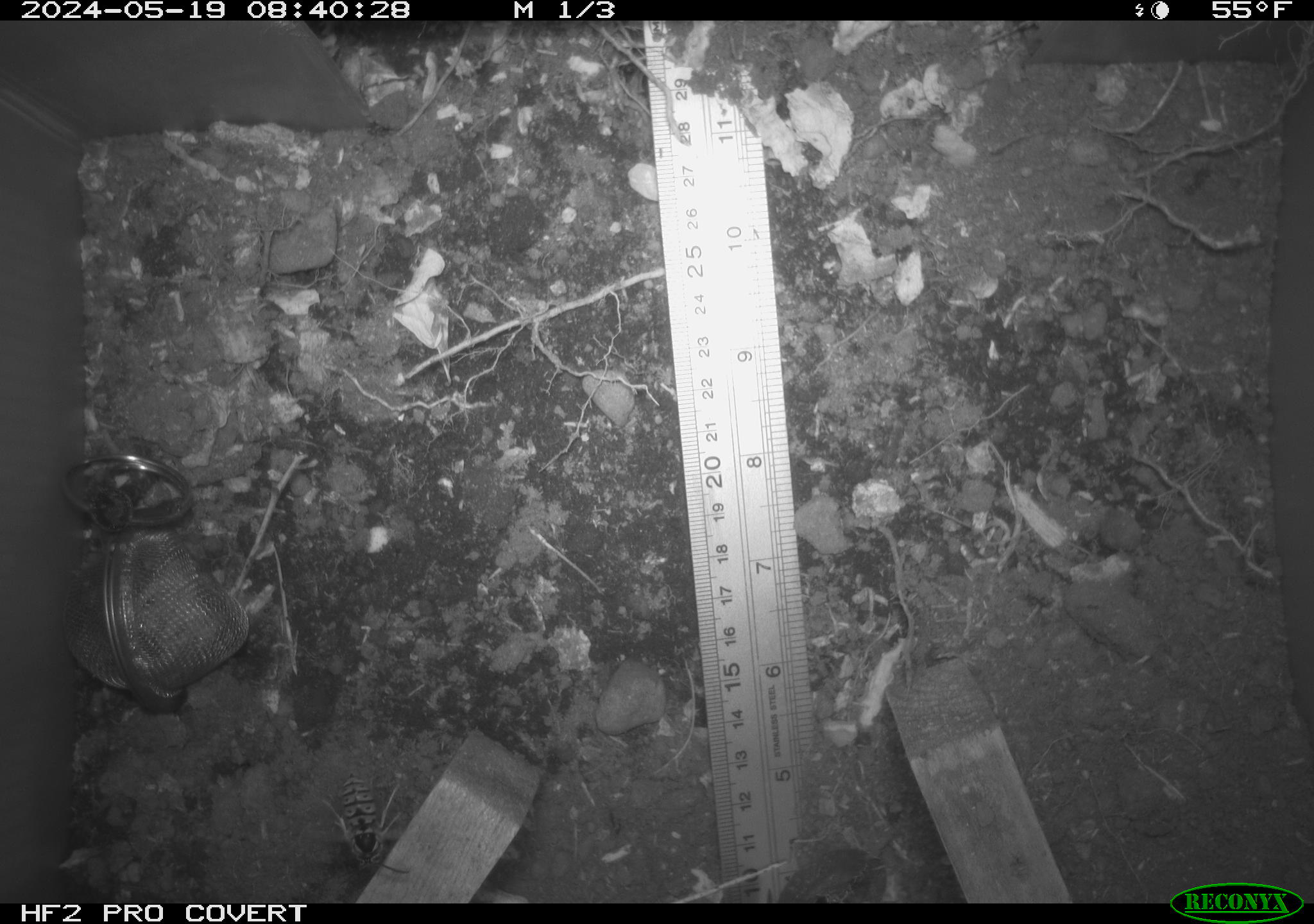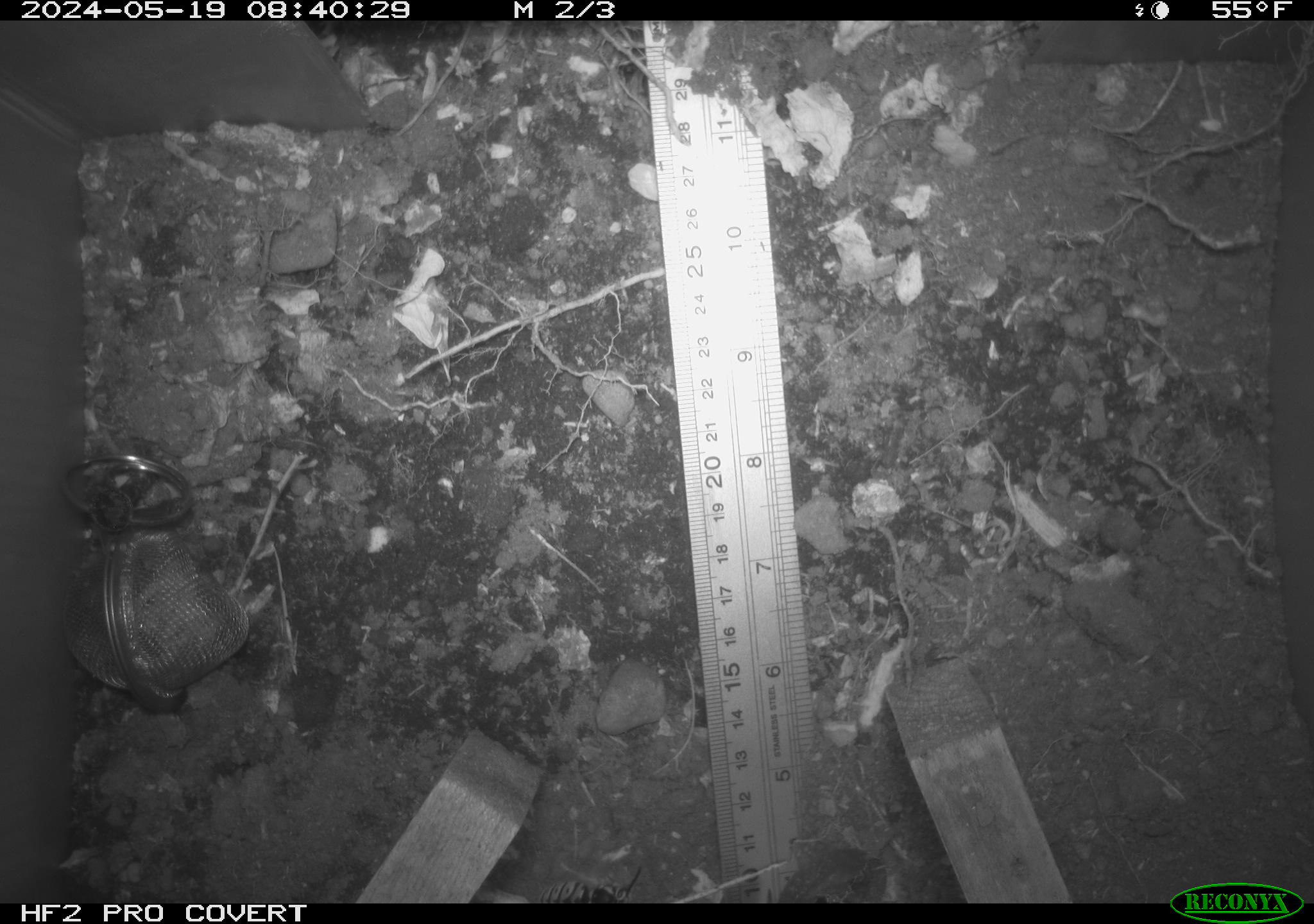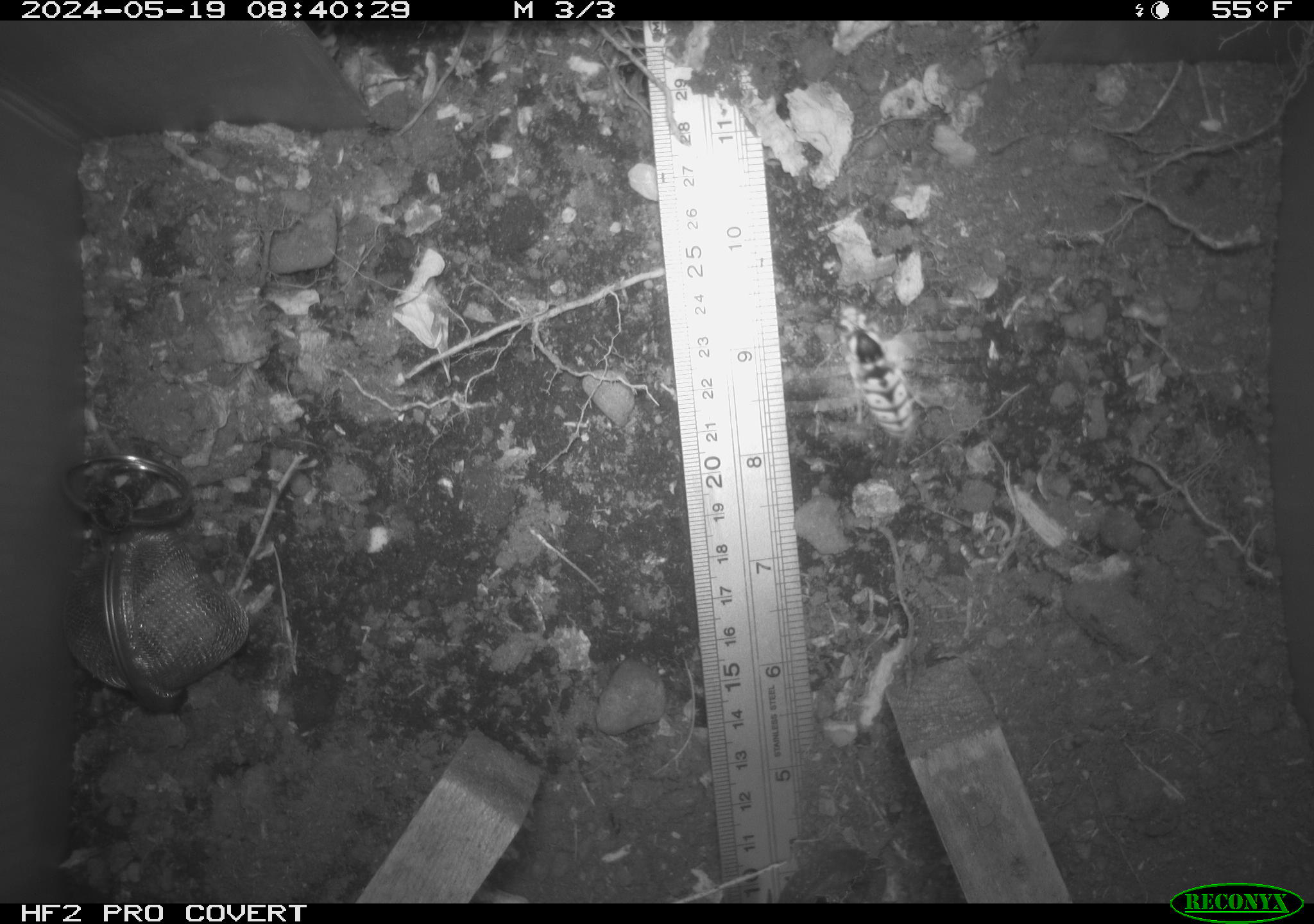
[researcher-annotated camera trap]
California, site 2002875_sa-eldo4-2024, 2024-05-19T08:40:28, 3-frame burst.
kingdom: Animalia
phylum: Arthropoda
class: Insecta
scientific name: Insecta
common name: insect